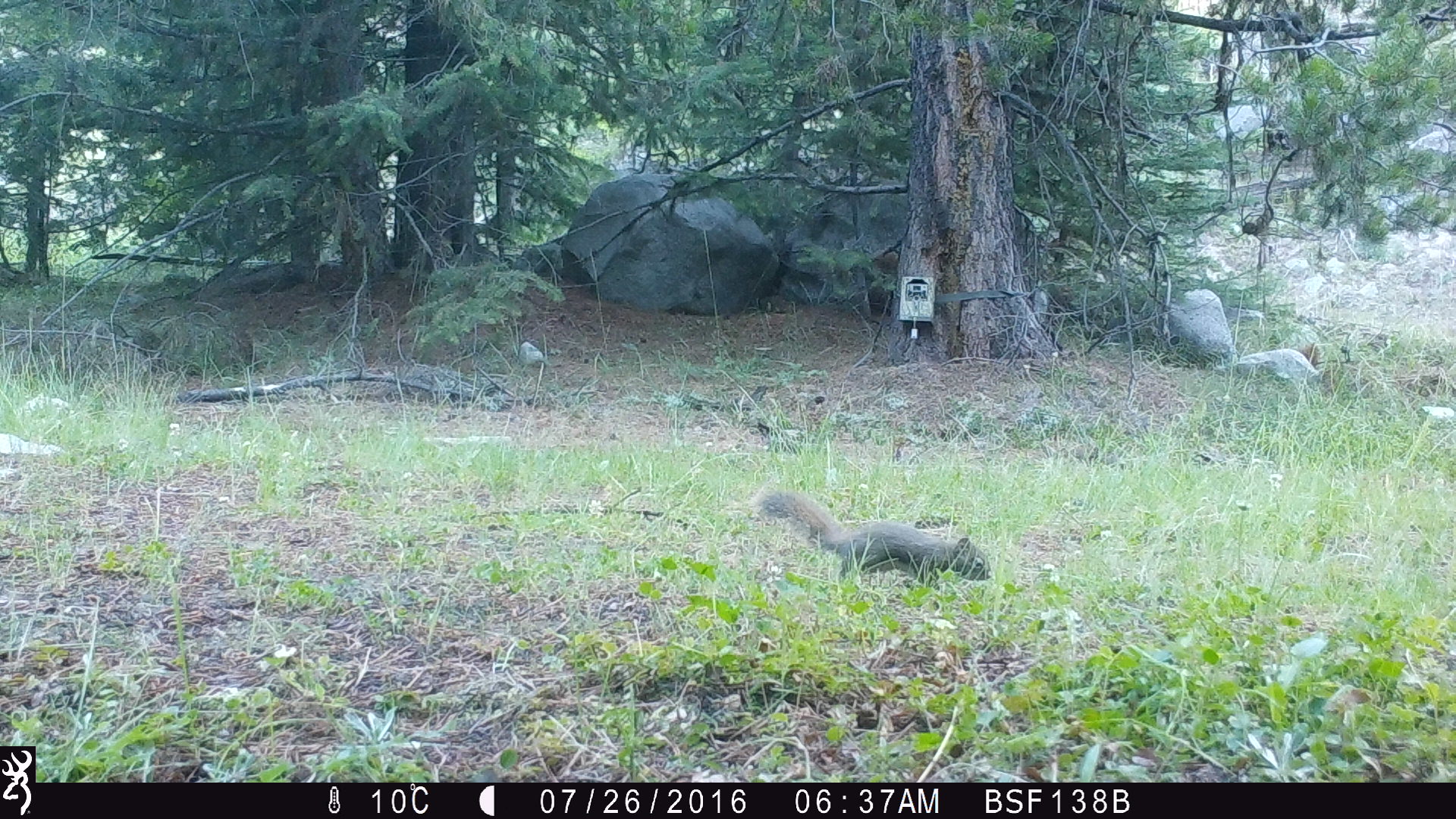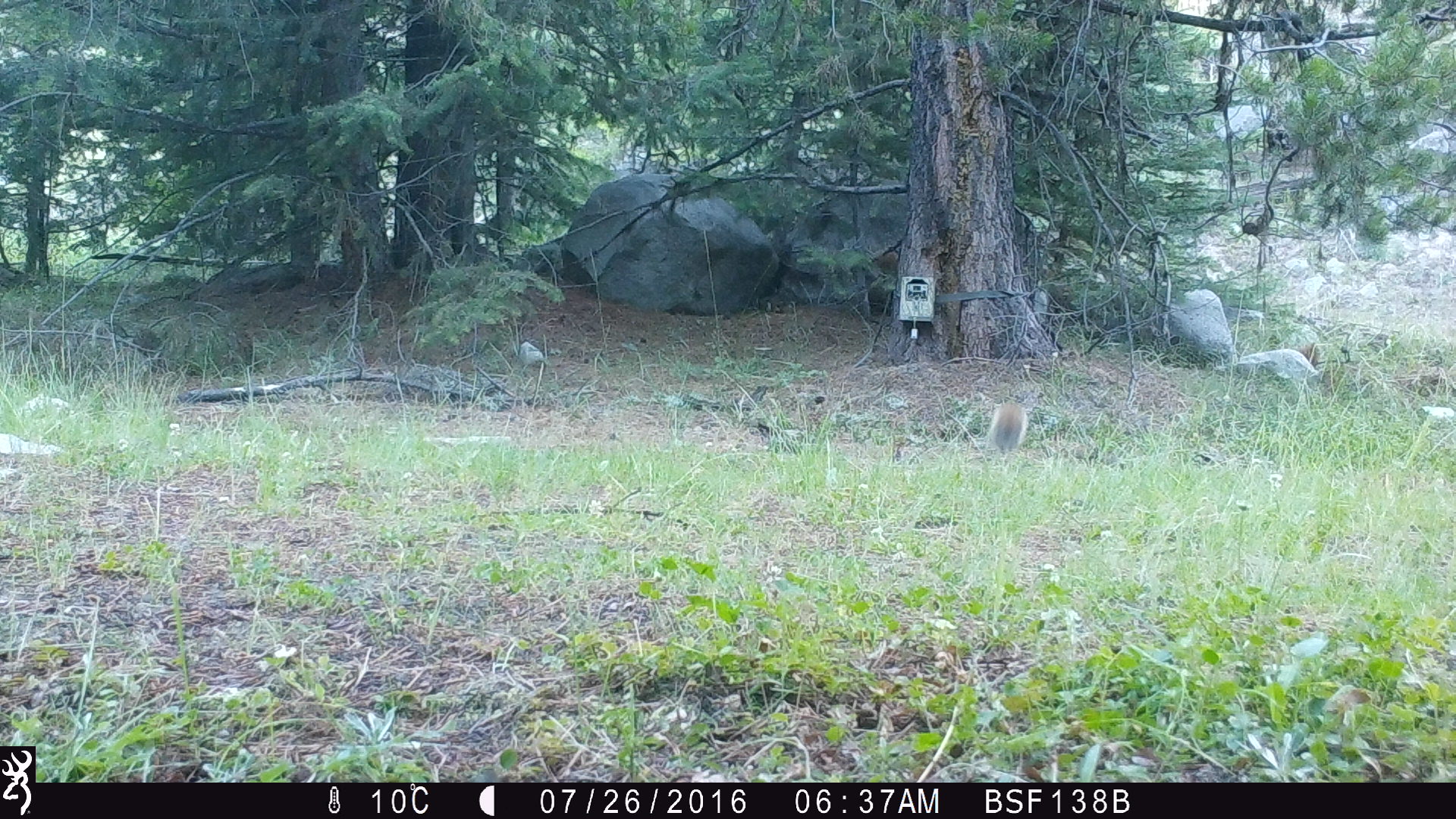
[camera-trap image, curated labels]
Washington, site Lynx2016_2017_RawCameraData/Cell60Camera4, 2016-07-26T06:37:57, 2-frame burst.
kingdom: Animalia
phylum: Chordata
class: Mammalia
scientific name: Mammalia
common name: small mammal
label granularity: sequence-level